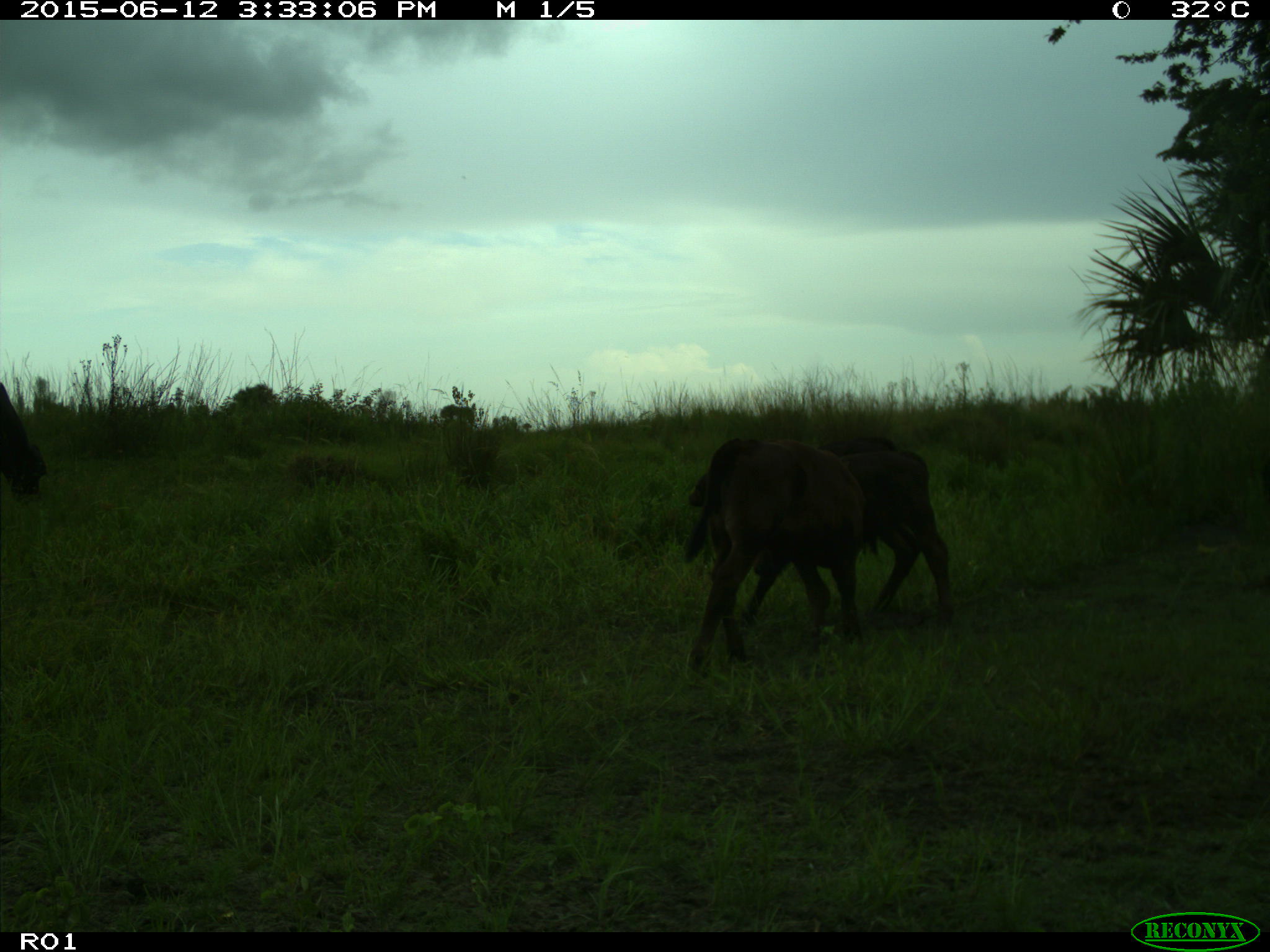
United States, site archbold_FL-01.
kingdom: Animalia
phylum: Chordata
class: Mammalia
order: Artiodactyla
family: Bovidae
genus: Bos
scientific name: Bos taurus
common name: domestic cow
Bos taurus (domestic cow).